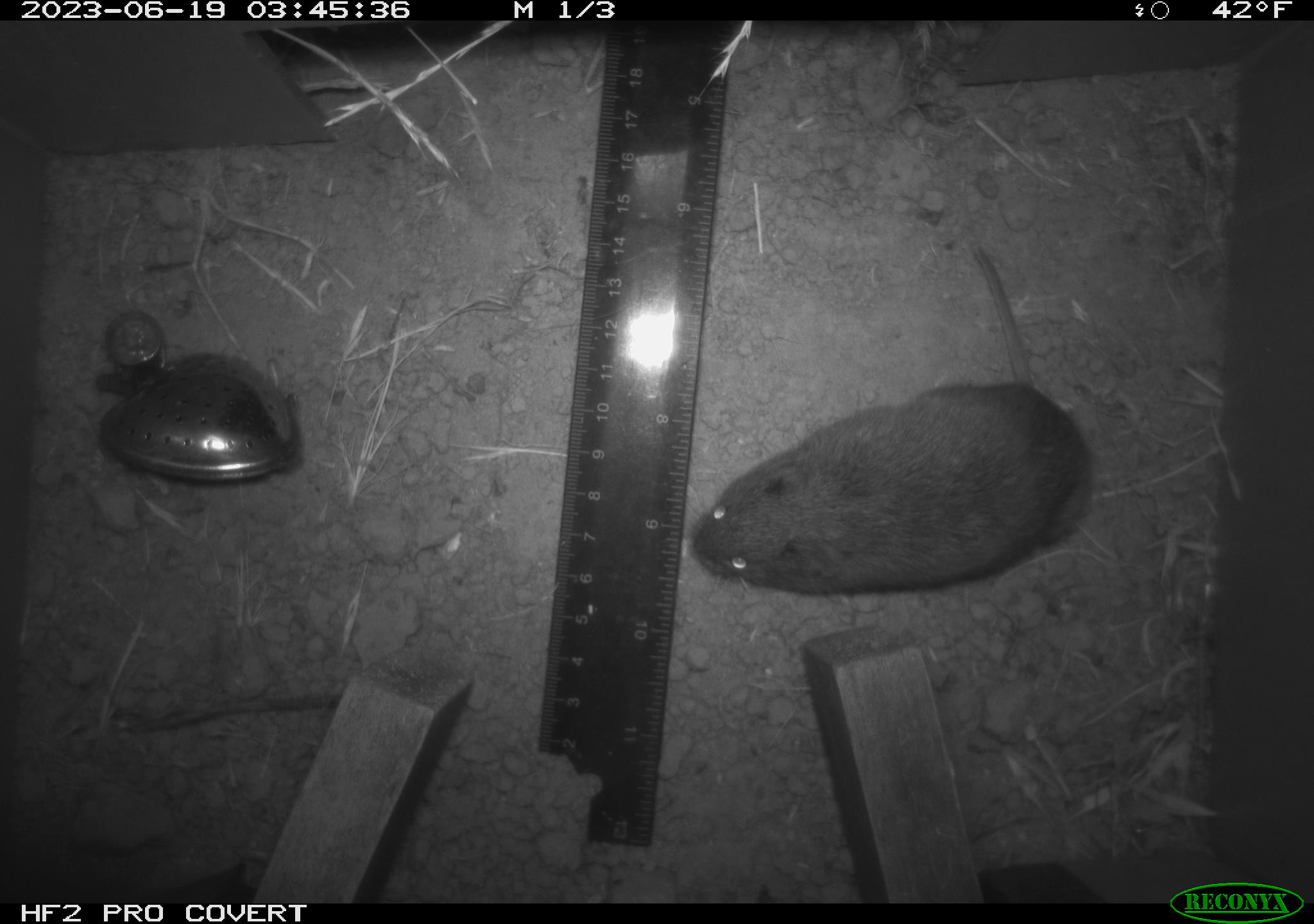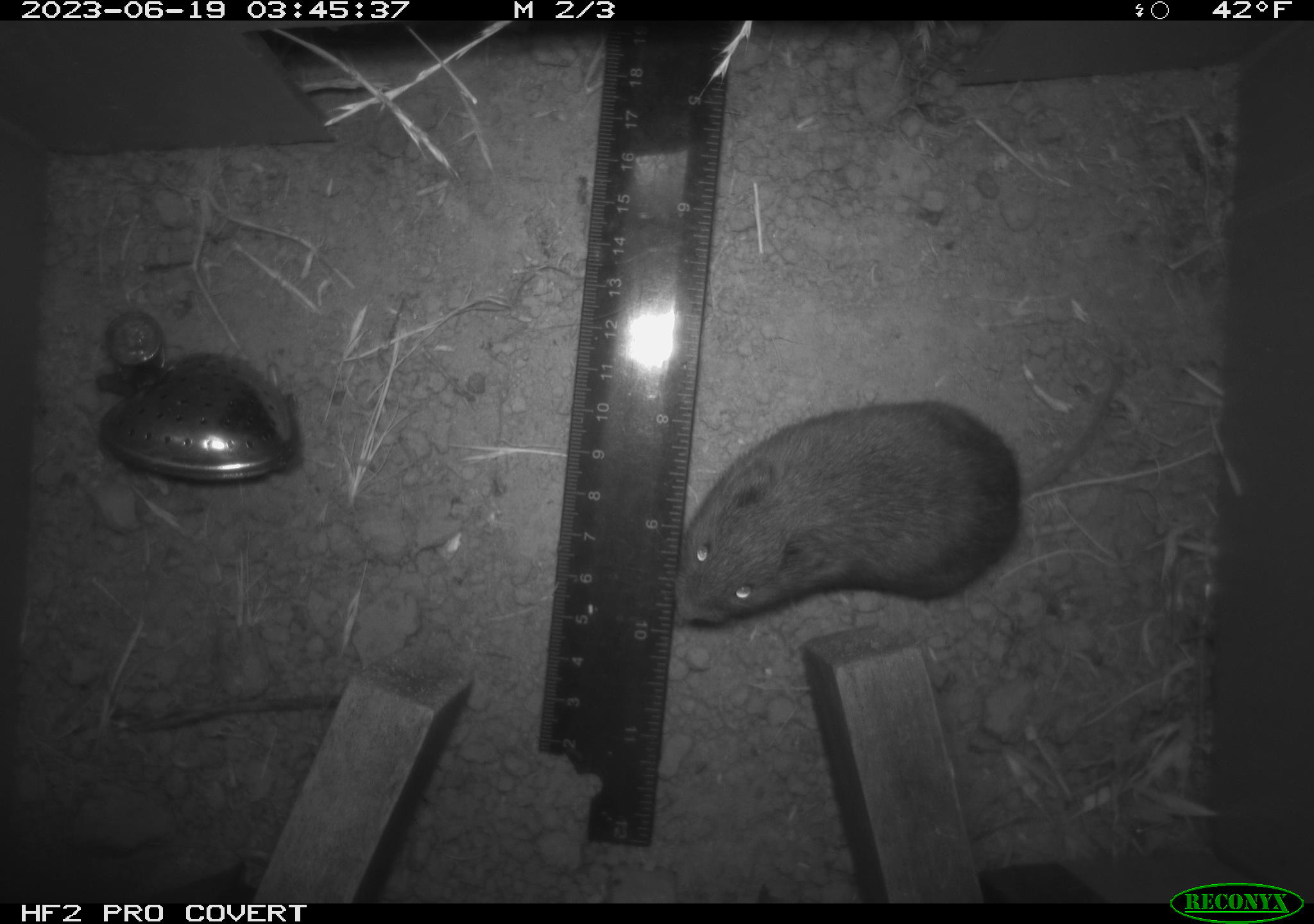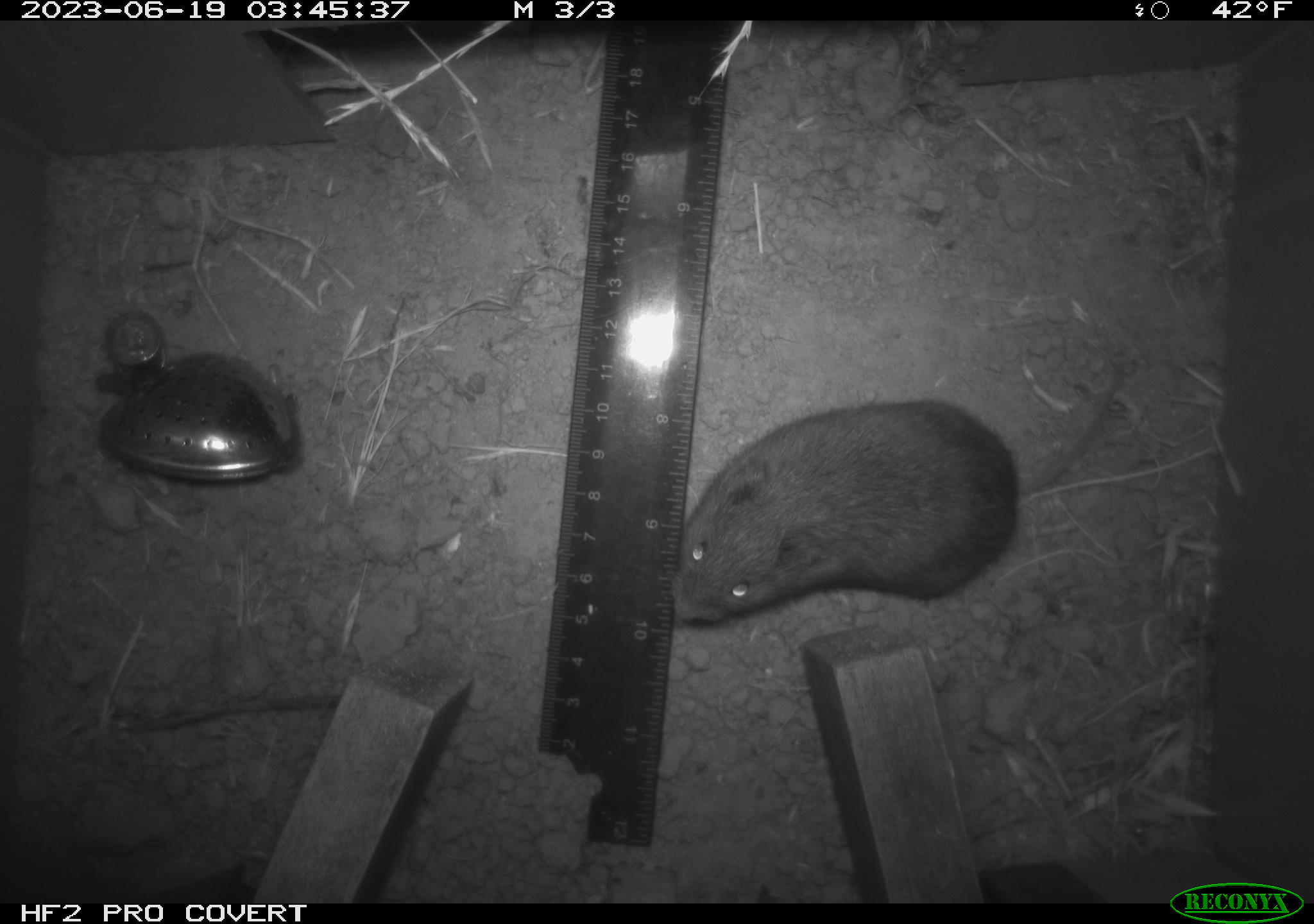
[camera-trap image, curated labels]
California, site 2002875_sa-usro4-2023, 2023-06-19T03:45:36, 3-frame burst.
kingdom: Animalia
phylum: Chordata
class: Mammalia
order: Rodentia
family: Cricetidae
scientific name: Arvicolinae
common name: voles, lemmings, and muskrats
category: arvicolinae subfamily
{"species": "arvicolinae subfamily (voles, lemmings, and muskrats) (Arvicolinae)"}